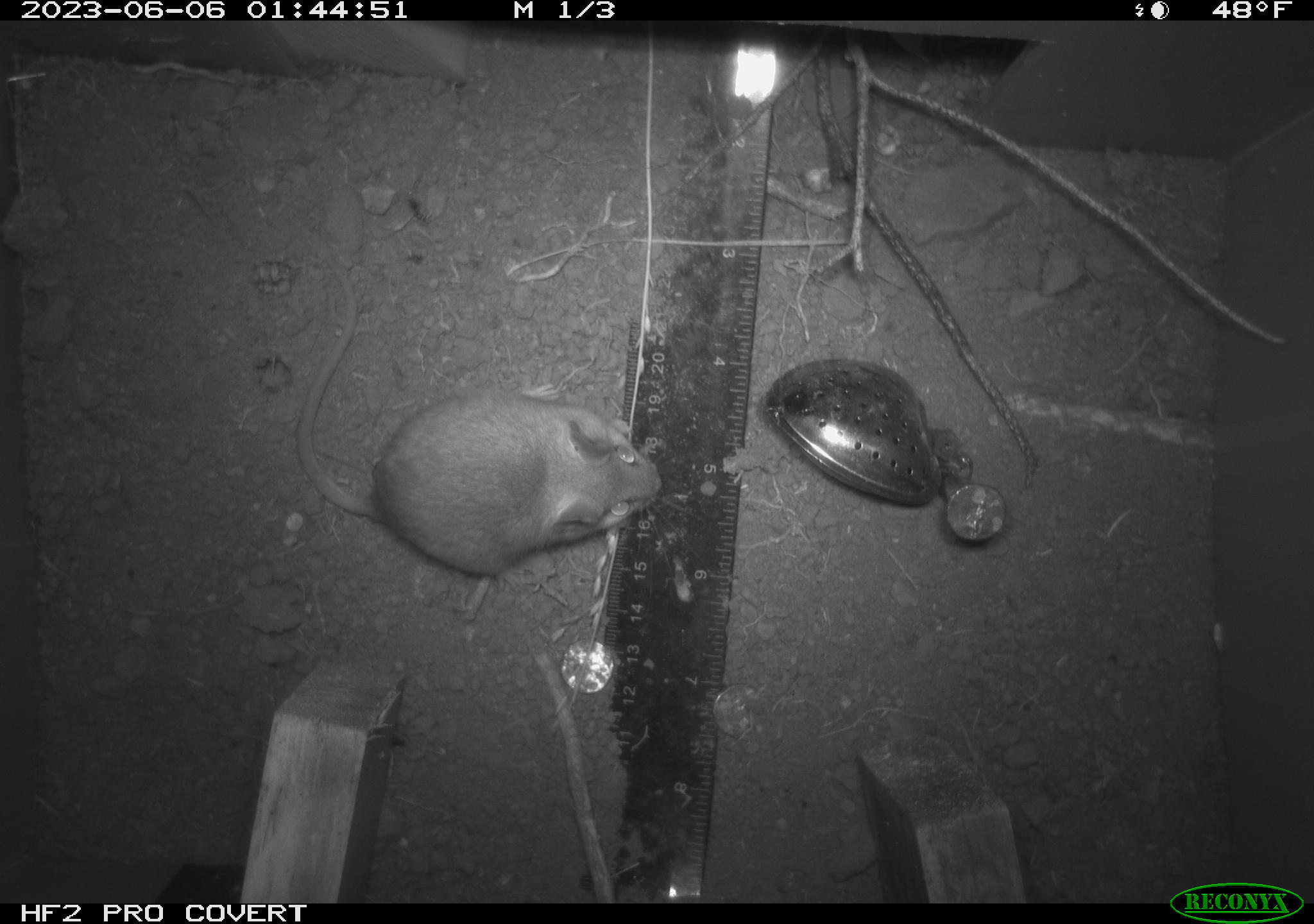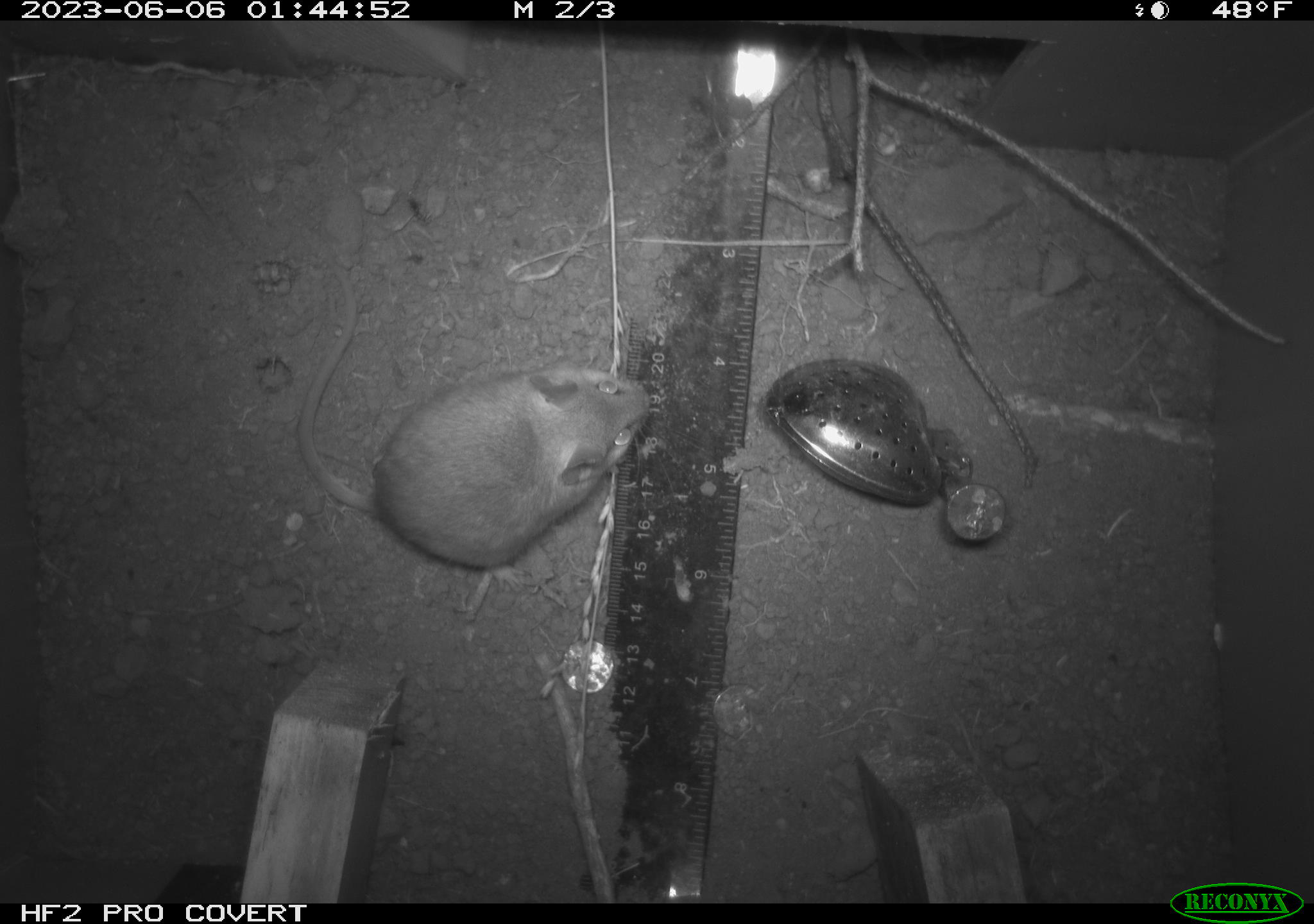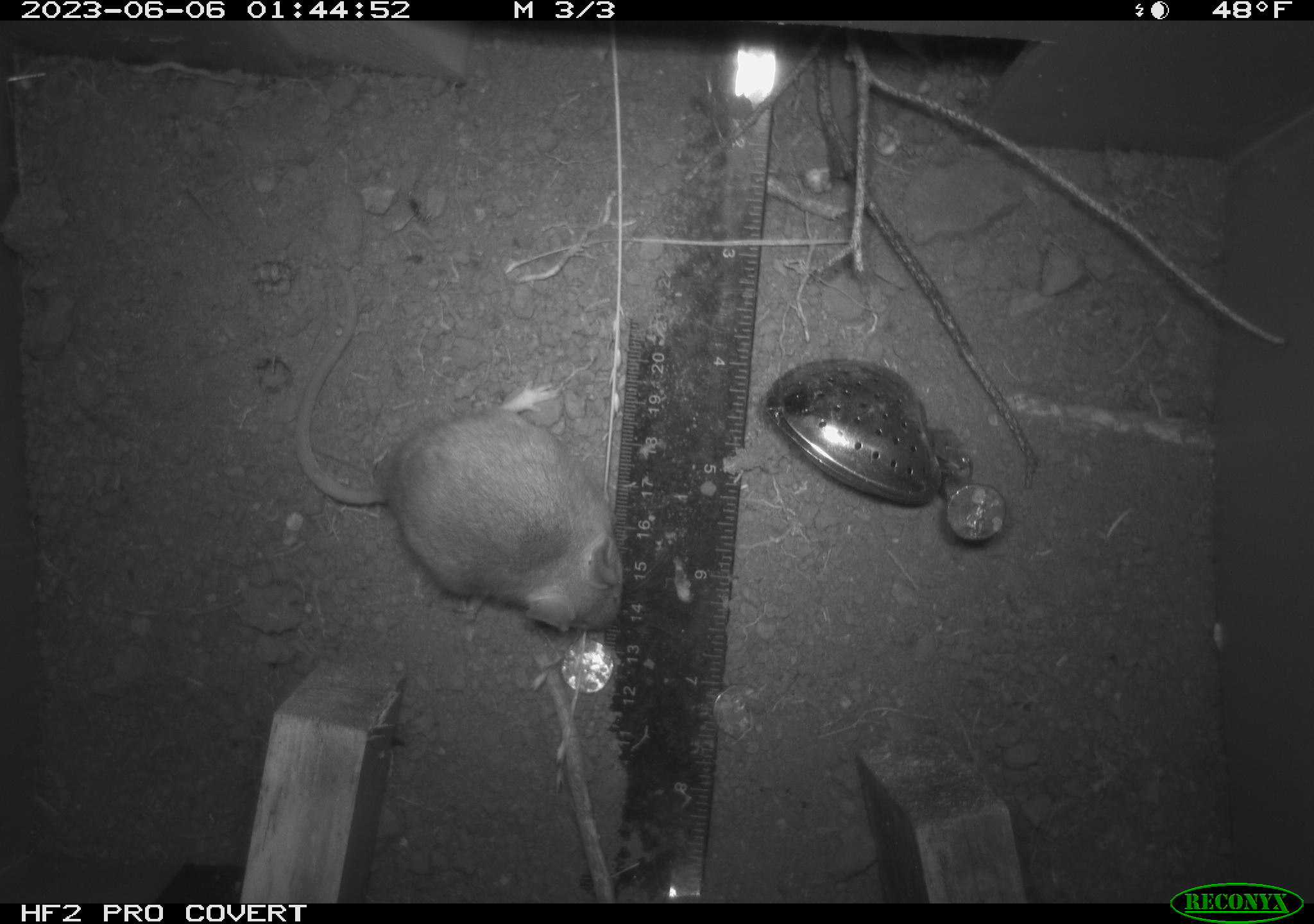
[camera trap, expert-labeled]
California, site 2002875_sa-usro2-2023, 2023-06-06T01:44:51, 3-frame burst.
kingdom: Animalia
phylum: Chordata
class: Mammalia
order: Rodentia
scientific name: Rodentia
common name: mouse species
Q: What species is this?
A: Mouse species (Rodentia).